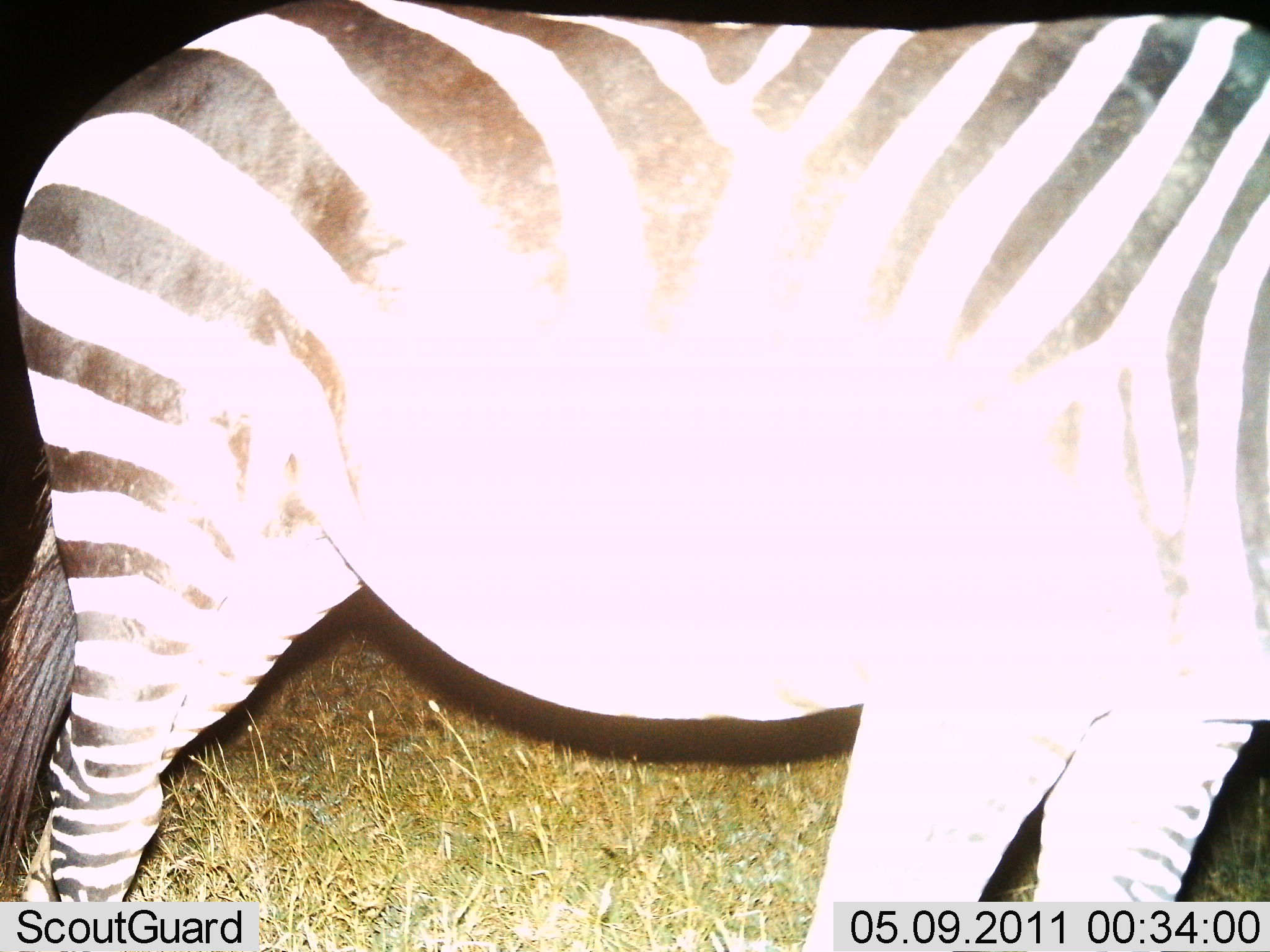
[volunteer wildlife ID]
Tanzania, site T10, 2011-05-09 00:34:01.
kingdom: Animalia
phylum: Chordata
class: Mammalia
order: Perissodactyla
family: Equidae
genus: Equus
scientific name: Equus quagga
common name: plains zebra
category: zebra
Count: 1.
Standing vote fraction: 92%.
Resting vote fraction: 0%.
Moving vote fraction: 8%.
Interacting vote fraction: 0%.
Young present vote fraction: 0%.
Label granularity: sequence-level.